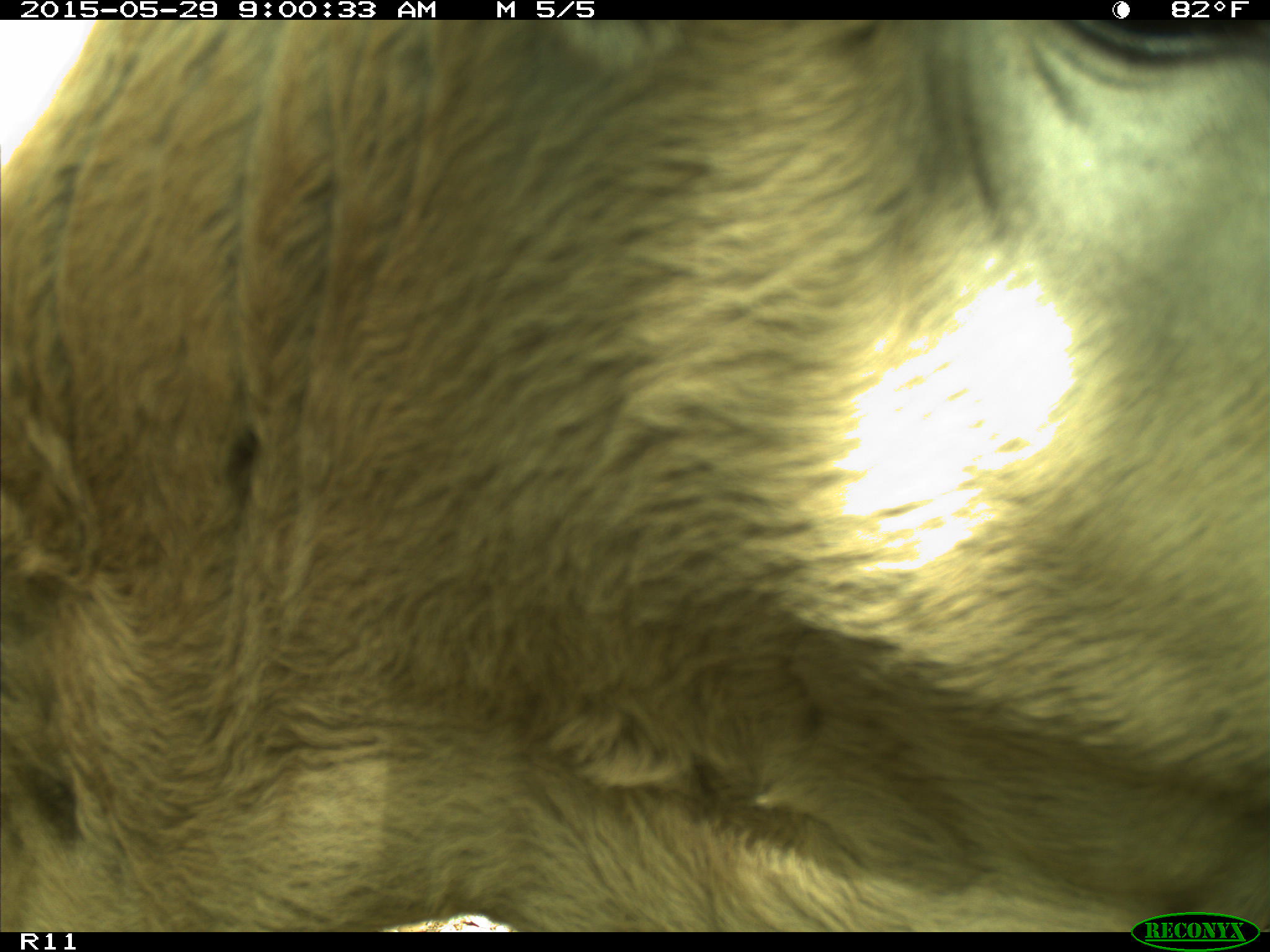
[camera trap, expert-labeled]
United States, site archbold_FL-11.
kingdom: Animalia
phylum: Chordata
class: Mammalia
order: Artiodactyla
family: Bovidae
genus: Bos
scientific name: Bos taurus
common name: domestic cow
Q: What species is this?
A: Bos taurus (domestic cow).